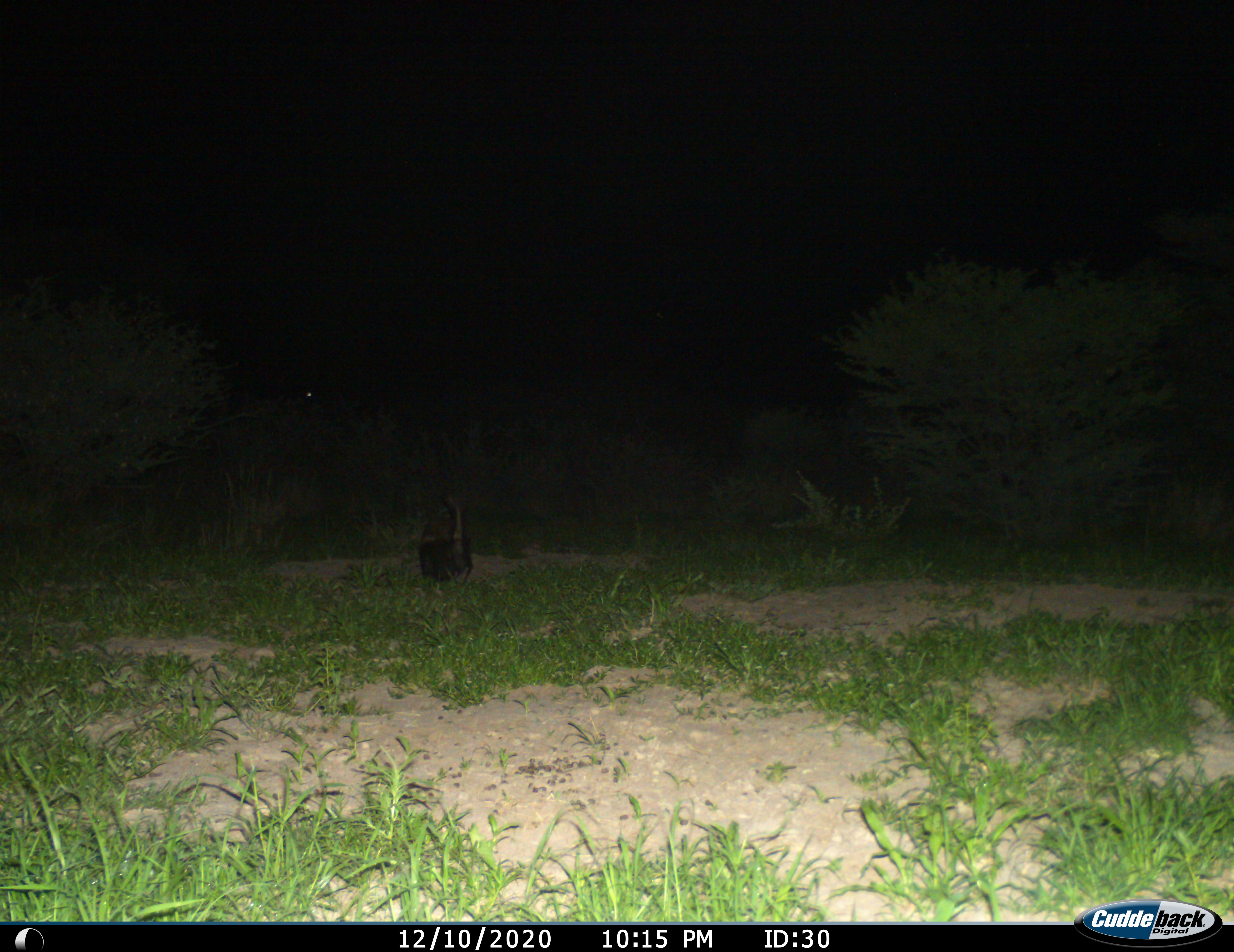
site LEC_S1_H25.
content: unidentified animal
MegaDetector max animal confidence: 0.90